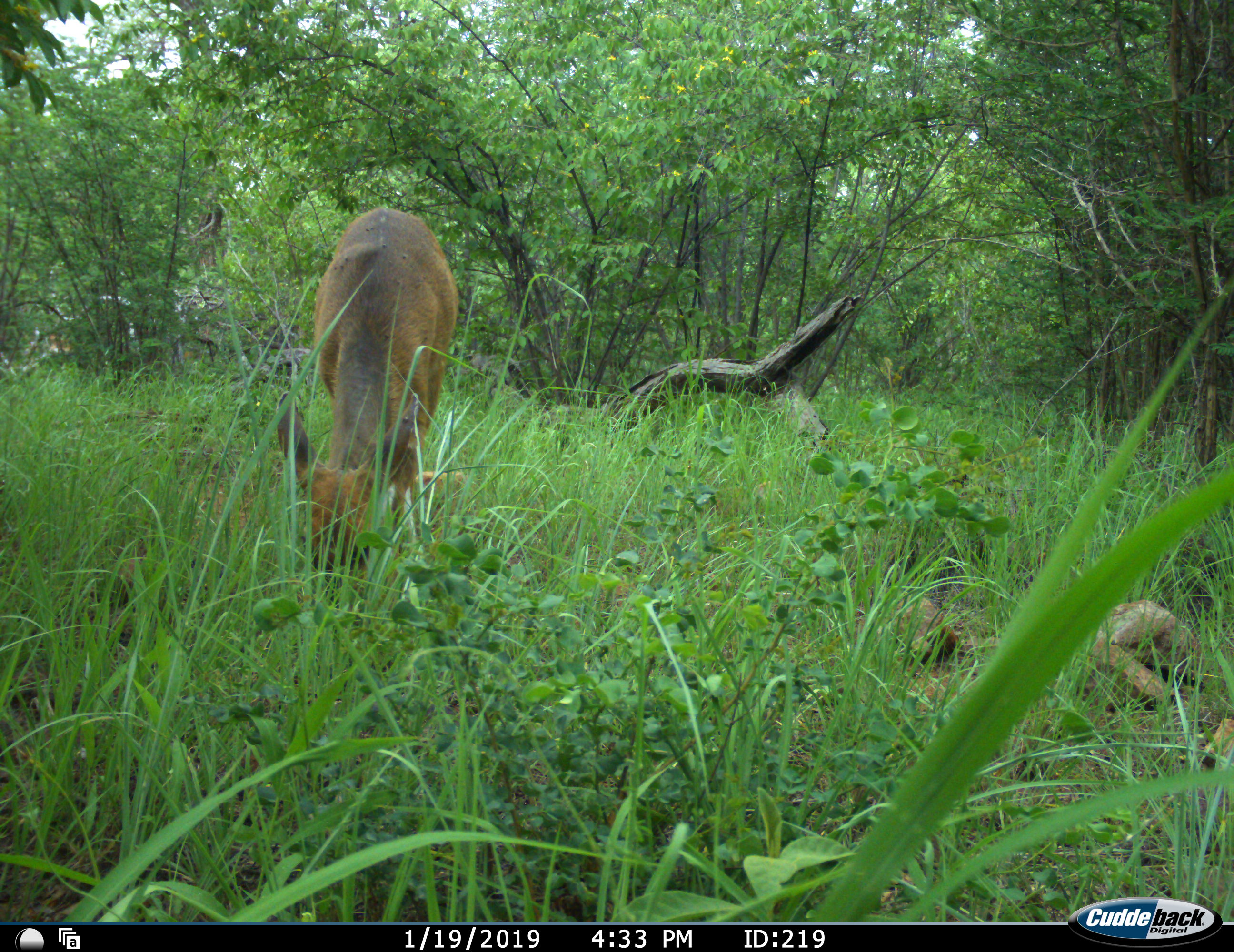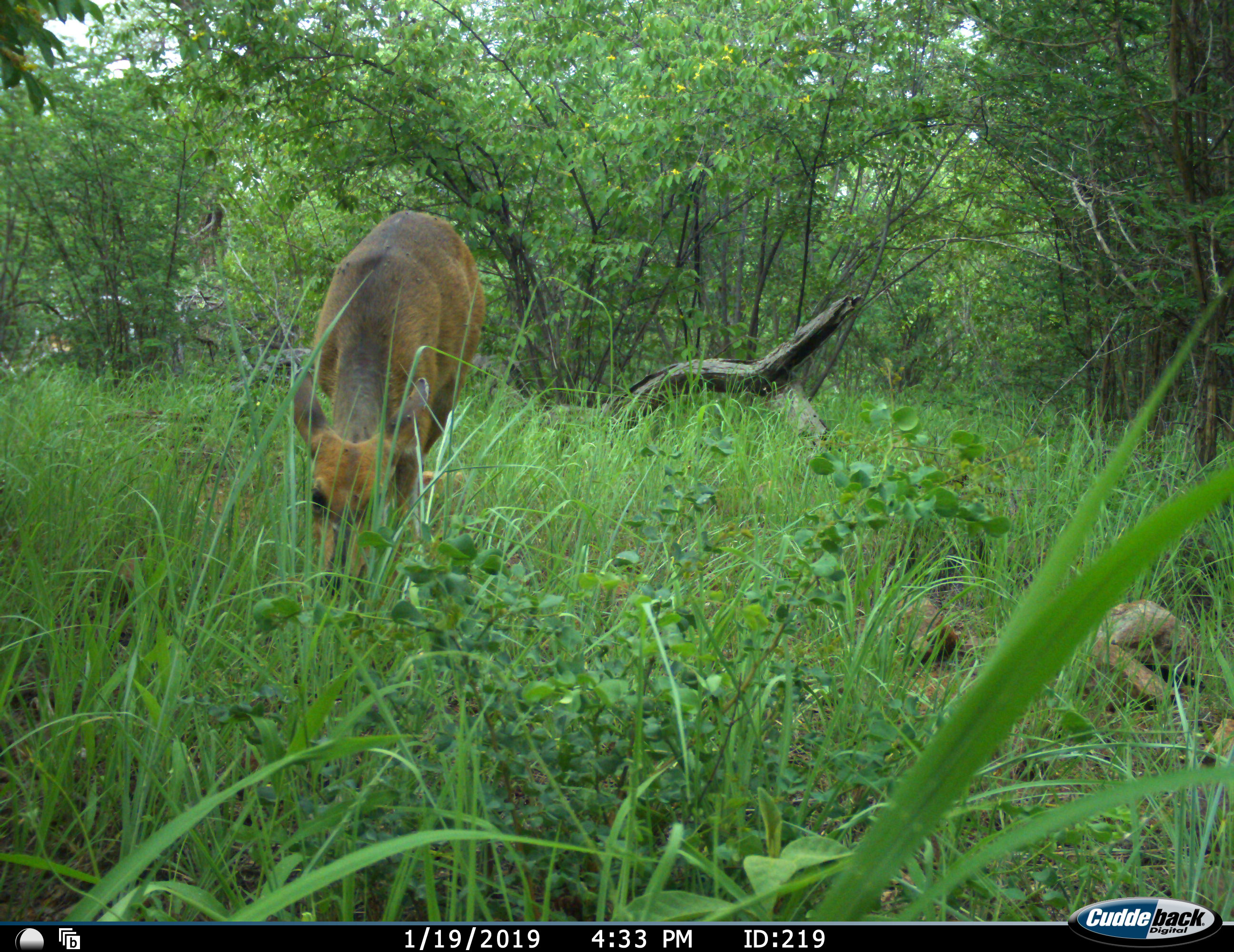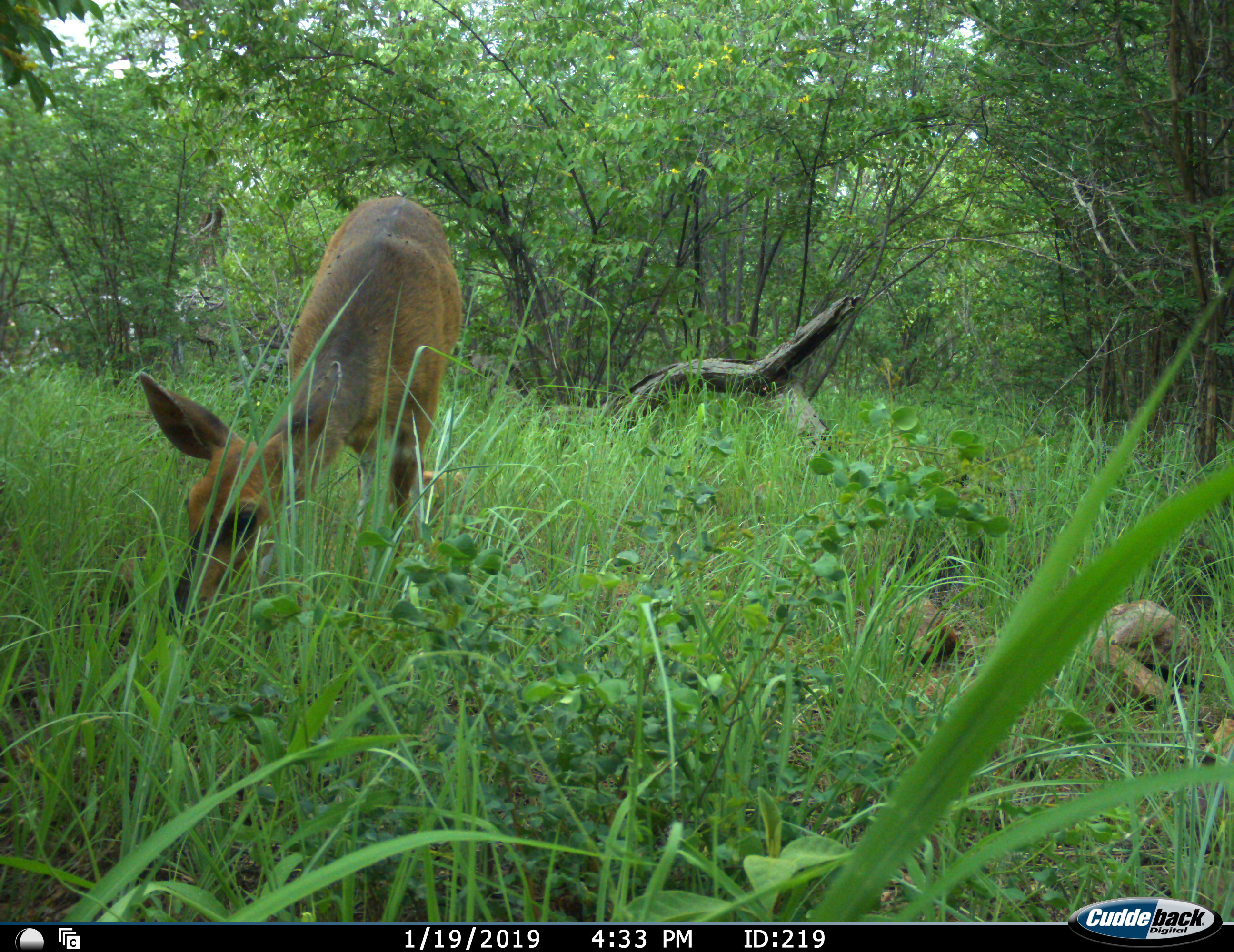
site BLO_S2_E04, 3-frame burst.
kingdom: Animalia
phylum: Chordata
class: Mammalia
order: Artiodactyla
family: Bovidae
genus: Tragelaphus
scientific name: Tragelaphus scriptus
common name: bushbuck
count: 1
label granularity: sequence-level